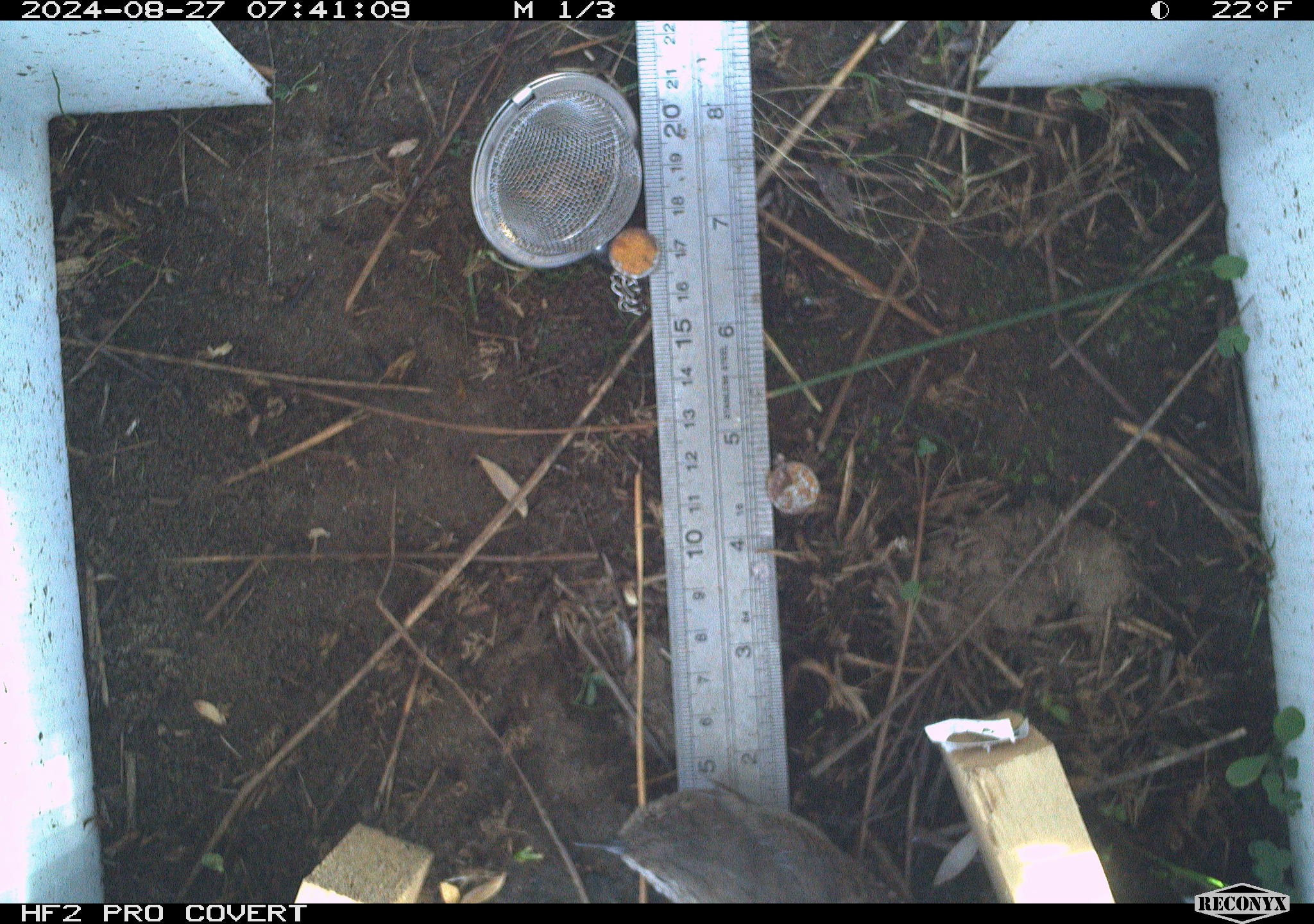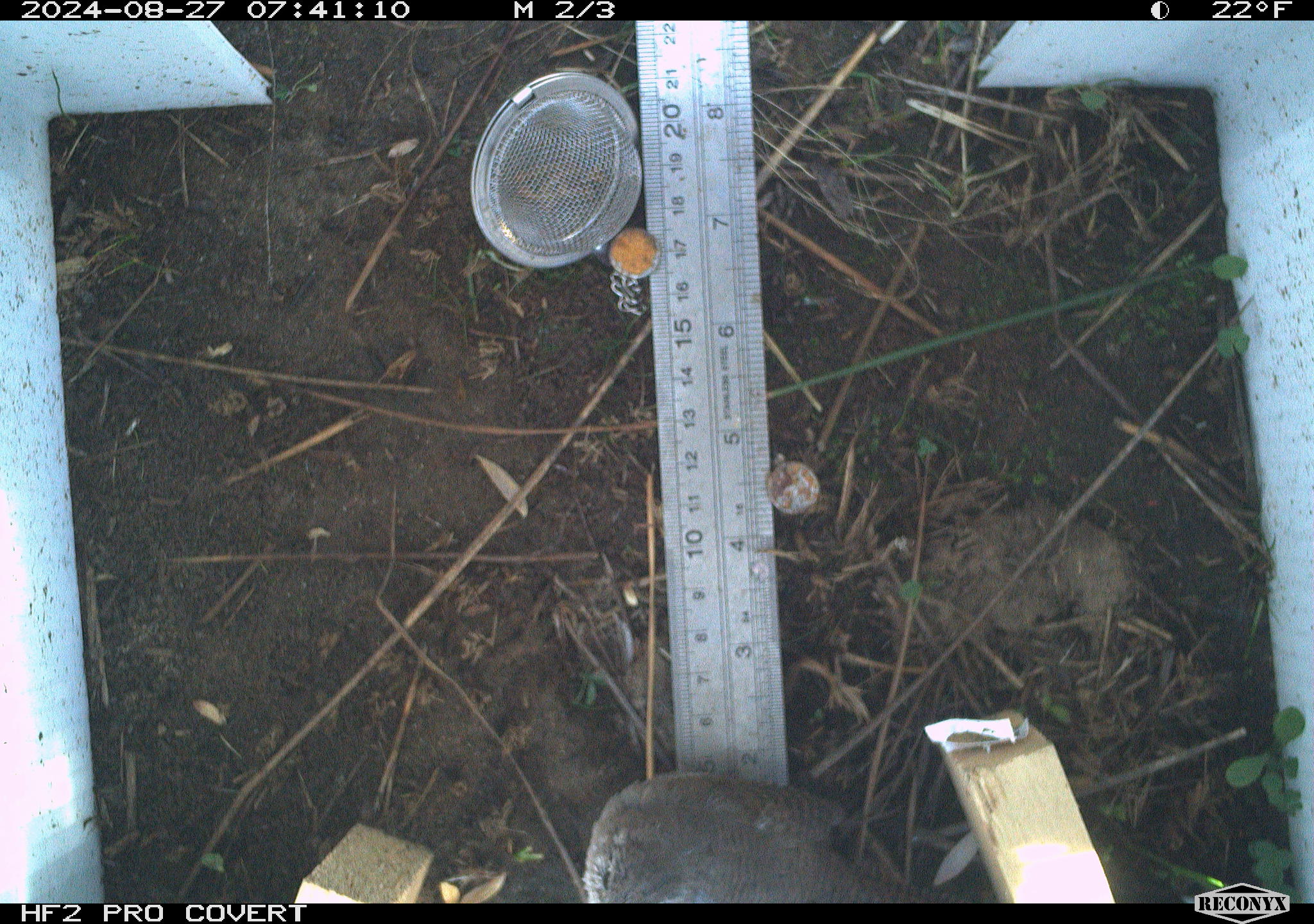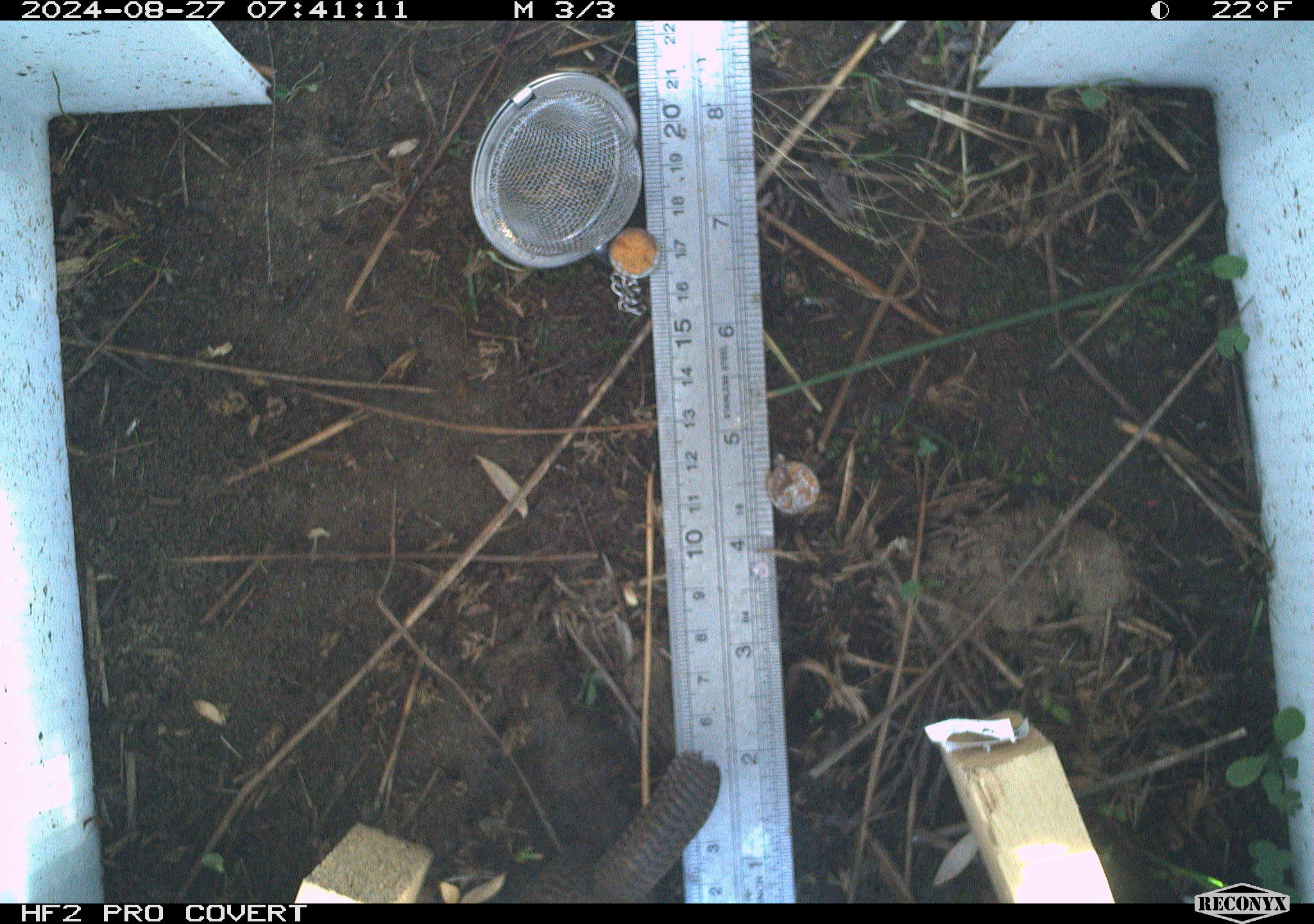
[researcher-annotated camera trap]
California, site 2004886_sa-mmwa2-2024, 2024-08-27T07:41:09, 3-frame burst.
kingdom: Animalia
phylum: Chordata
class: Aves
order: Passeriformes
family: Troglodytidae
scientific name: Troglodytidae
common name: wren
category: troglodytidae family